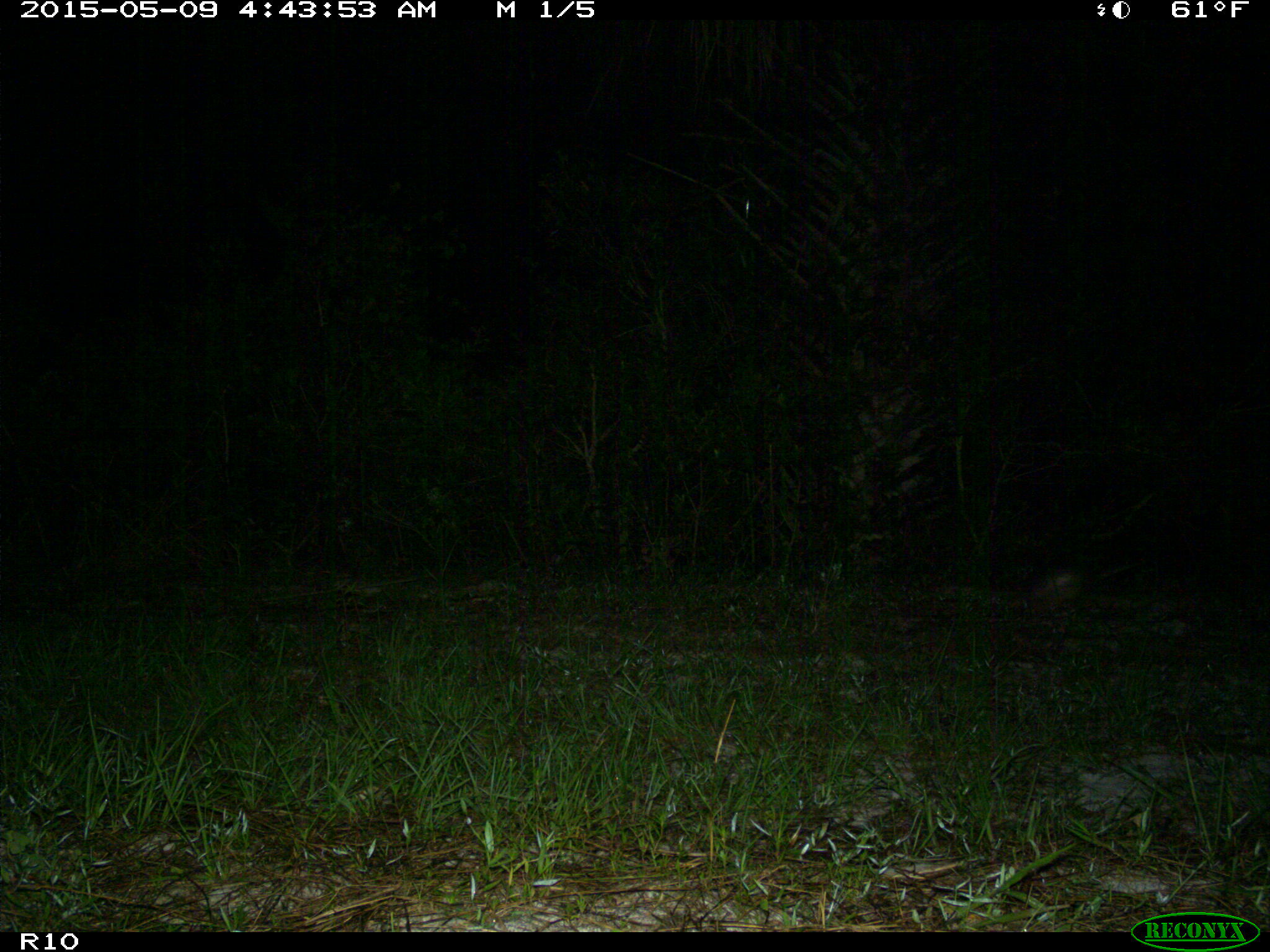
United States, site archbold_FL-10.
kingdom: Animalia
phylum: Chordata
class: Mammalia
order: Cingulata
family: Dasypodidae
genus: Dasypus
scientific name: Dasypus novemcinctus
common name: nine-banded armadillo